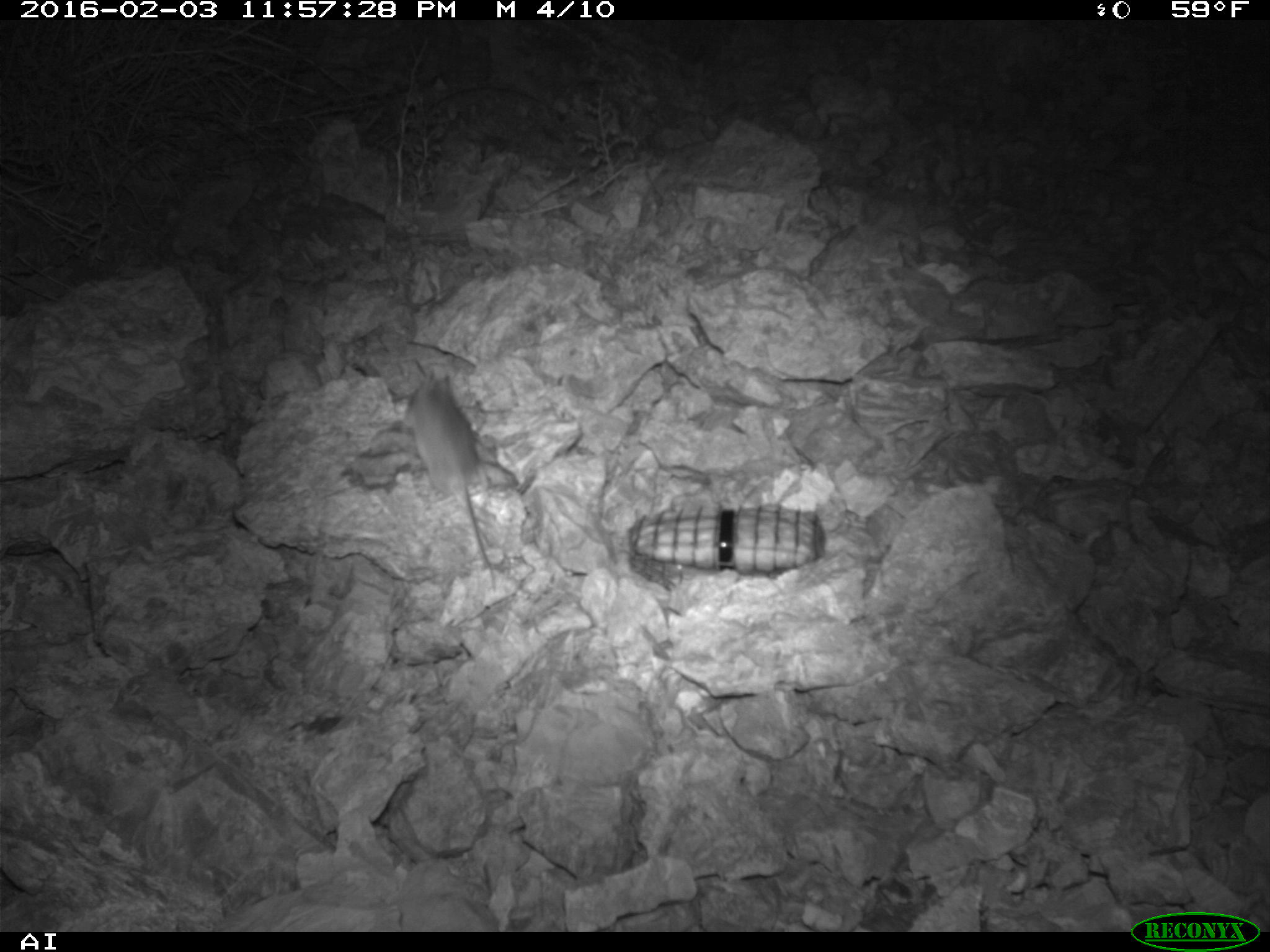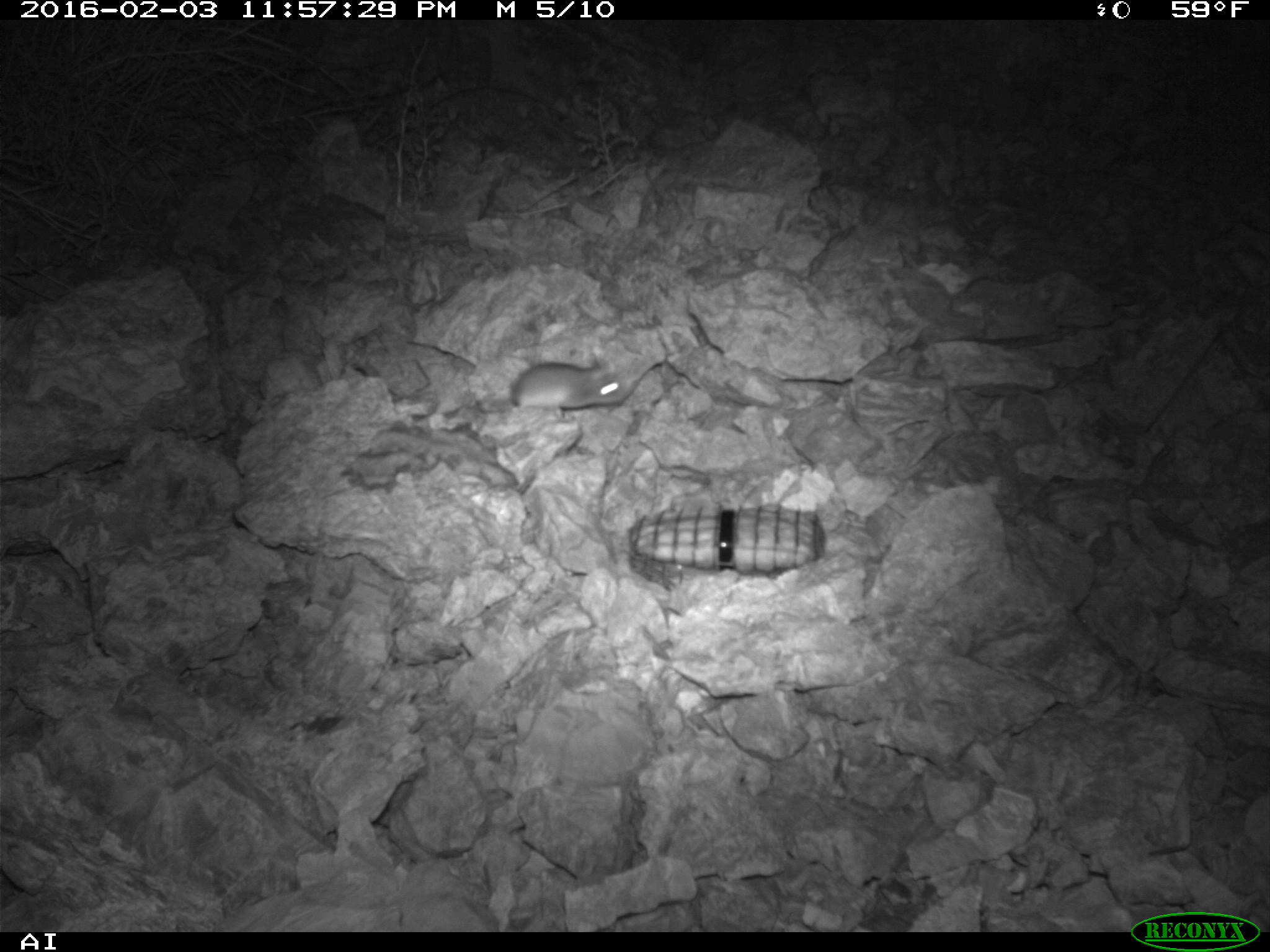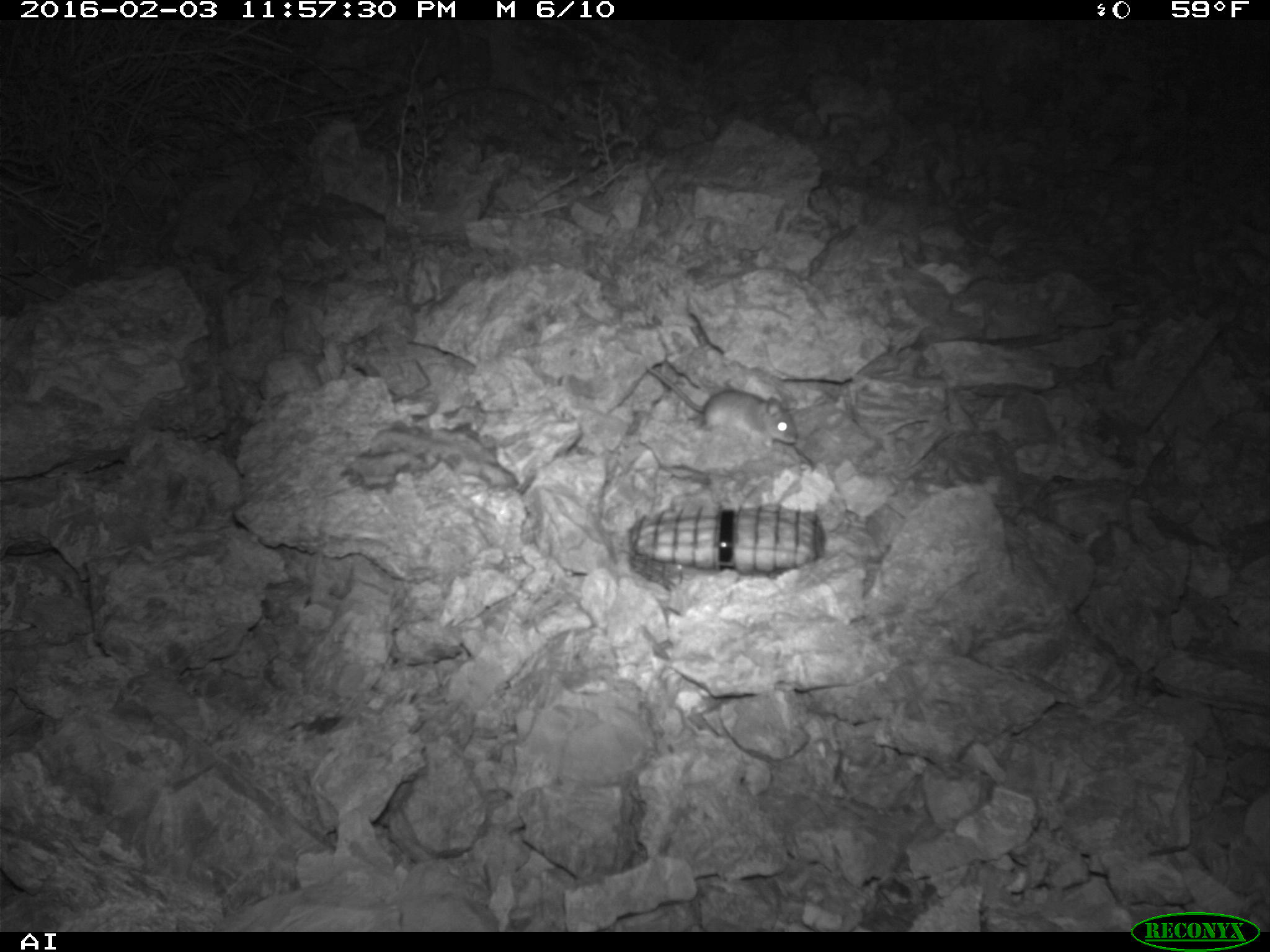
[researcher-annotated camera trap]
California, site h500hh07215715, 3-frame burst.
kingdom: Animalia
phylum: Chordata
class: Mammalia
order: Rodentia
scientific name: Rodentia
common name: rodent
Rodent (Rodentia).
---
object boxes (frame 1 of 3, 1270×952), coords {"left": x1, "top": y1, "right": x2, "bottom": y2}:
rodent: {"left": 403, "top": 369, "right": 490, "bottom": 568}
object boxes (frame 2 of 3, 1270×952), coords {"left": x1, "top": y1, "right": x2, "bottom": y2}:
rodent: {"left": 510, "top": 350, "right": 629, "bottom": 417}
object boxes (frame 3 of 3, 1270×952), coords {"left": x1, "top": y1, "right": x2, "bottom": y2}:
rodent: {"left": 646, "top": 364, "right": 799, "bottom": 447}